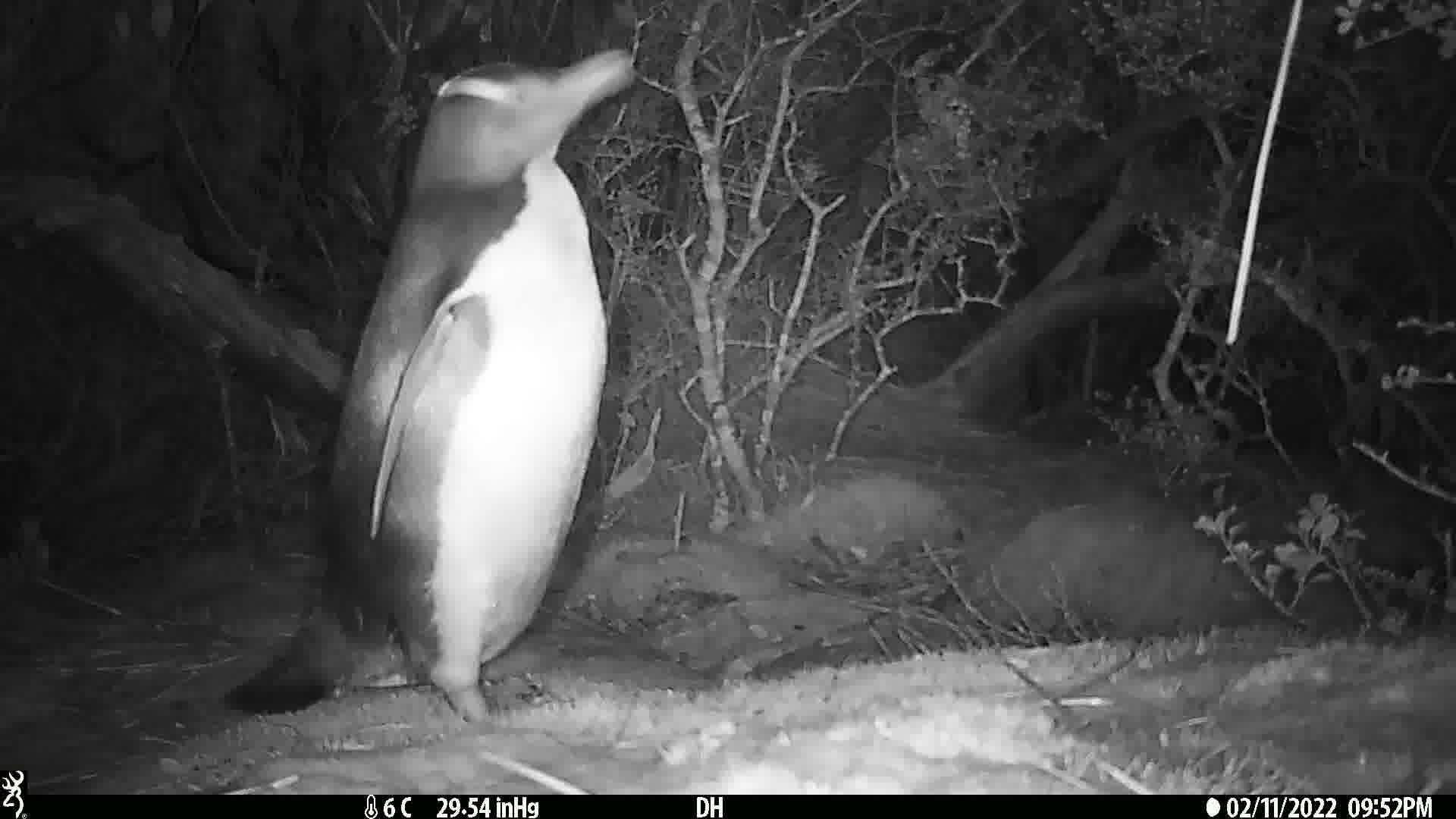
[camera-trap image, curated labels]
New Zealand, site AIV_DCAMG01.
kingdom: Animalia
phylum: Chordata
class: Aves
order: Sphenisciformes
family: Spheniscidae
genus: Megadyptes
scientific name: Megadyptes antipodes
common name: yellow-eyed penguin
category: yellow eyed penguin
Yellow eyed penguin (yellow-eyed penguin) (Megadyptes antipodes).